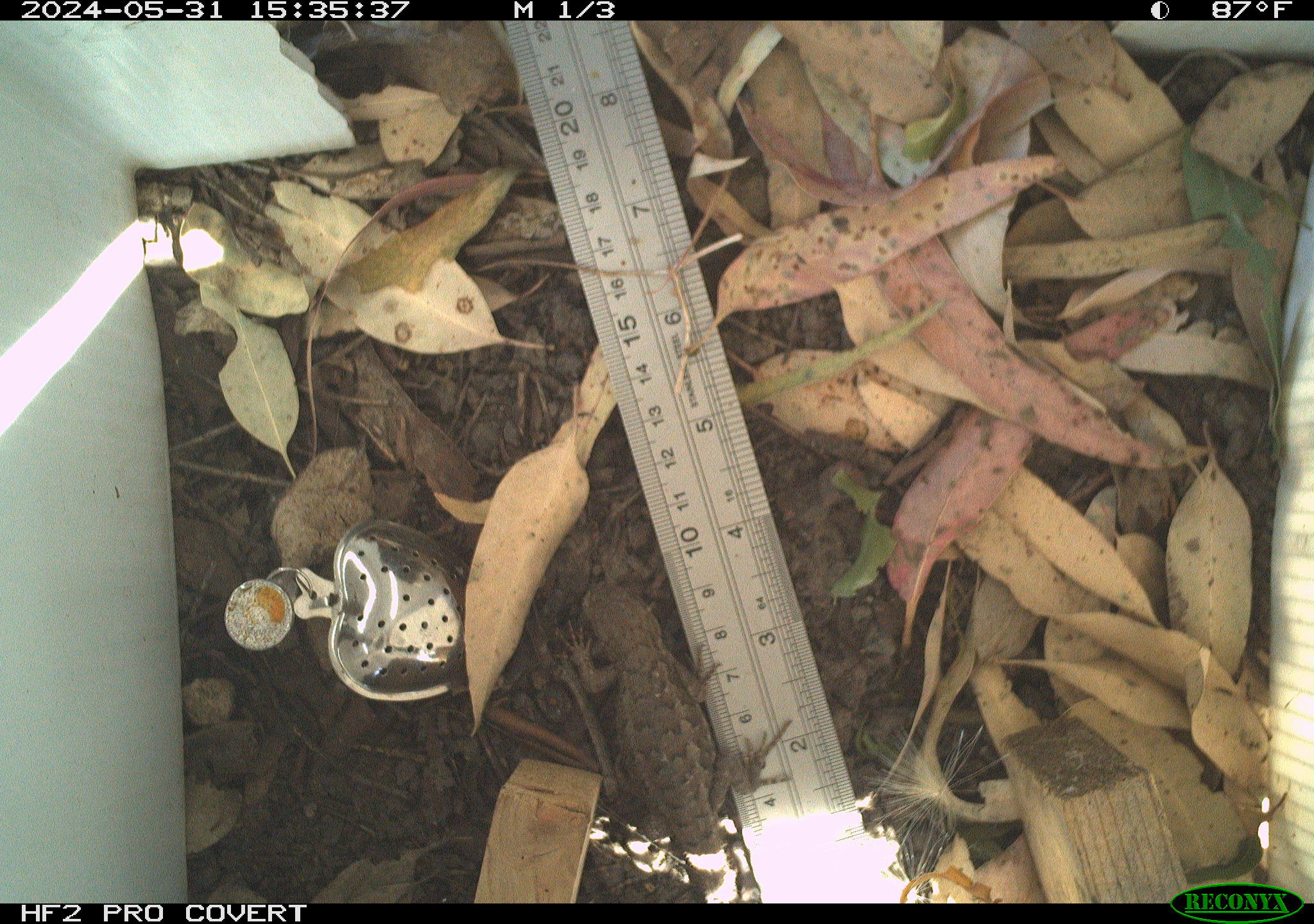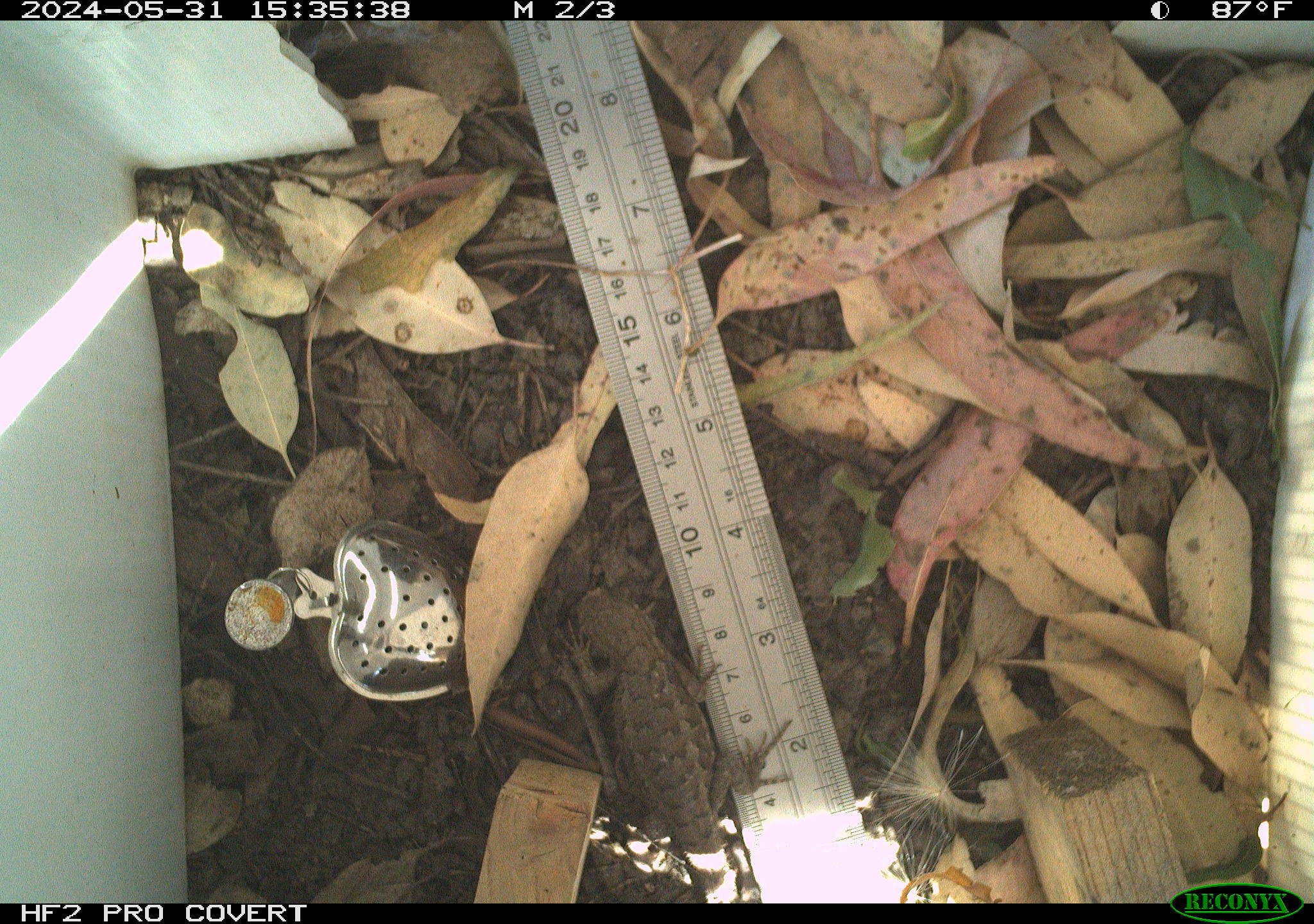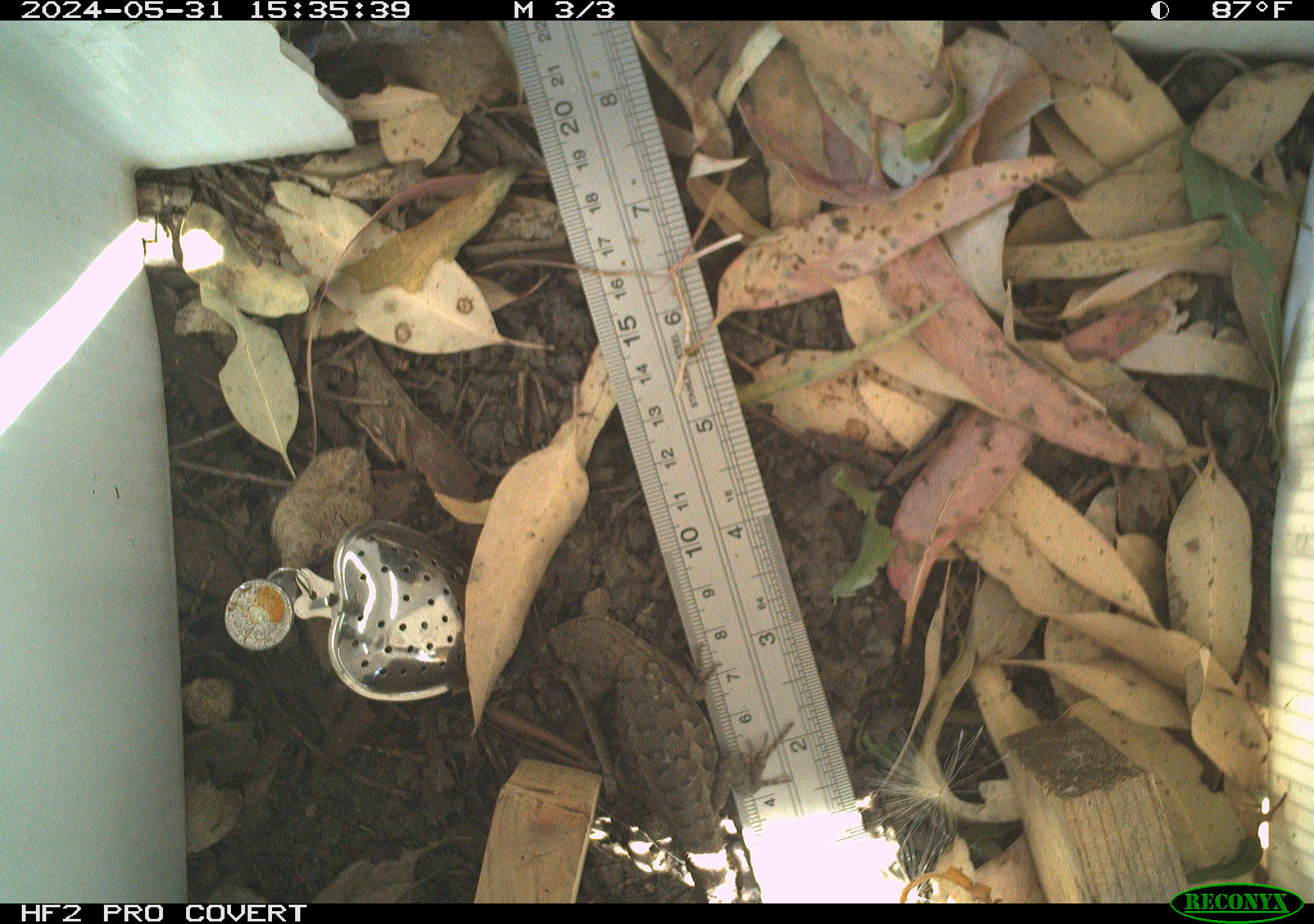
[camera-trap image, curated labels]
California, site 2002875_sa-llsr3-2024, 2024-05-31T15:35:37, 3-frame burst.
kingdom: Animalia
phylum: Chordata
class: Reptilia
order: Squamata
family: Phrynosomatidae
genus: Sceloporus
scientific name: Sceloporus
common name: spiny lizards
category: sceloporus species